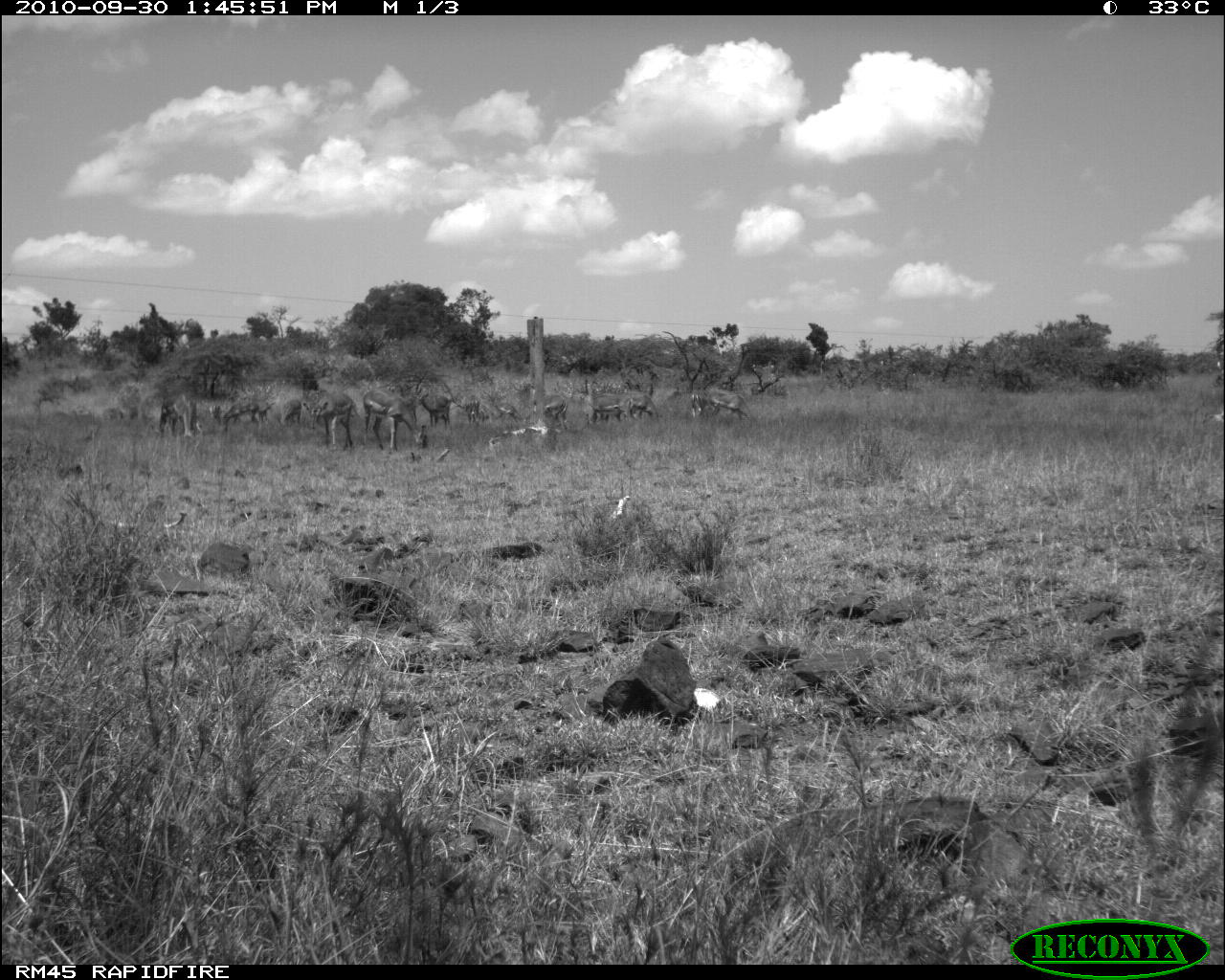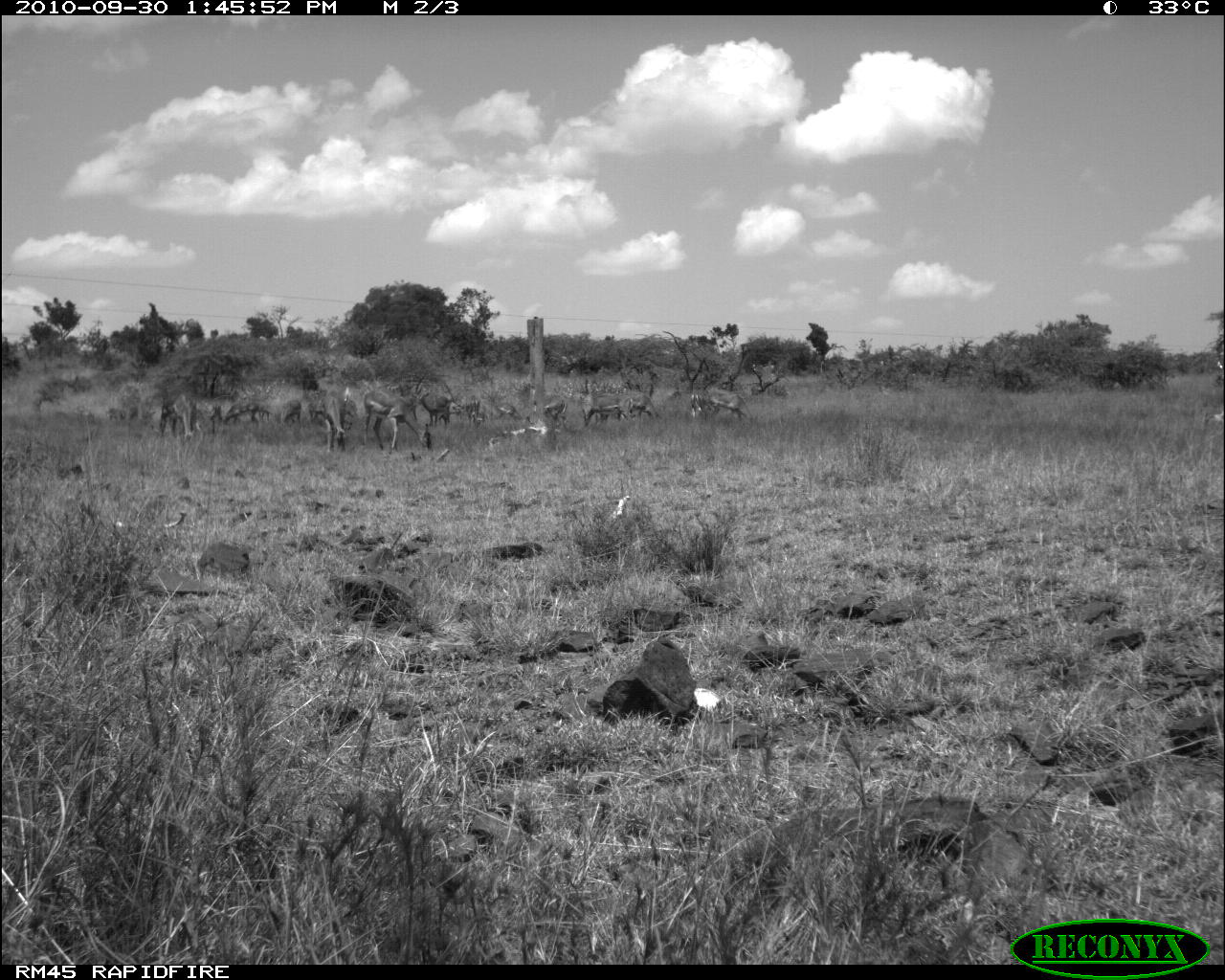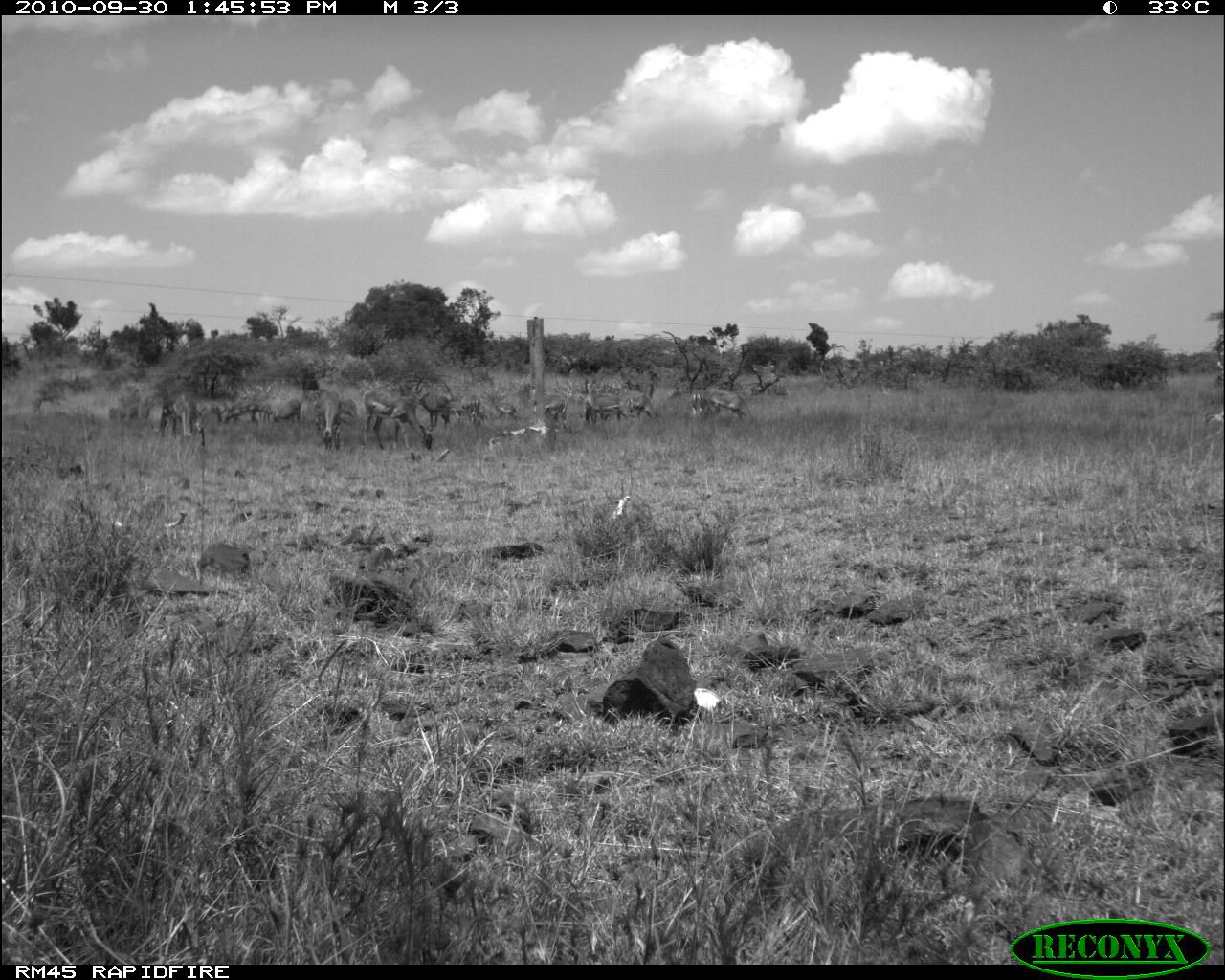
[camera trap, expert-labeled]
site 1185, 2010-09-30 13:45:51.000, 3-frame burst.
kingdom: Animalia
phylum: Chordata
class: Mammalia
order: Artiodactyla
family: Bovidae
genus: Aepyceros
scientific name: Aepyceros melampus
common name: impala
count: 12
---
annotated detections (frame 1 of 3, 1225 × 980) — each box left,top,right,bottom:
group: 156,374,758,451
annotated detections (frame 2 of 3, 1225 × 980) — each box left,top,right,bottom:
group: 153,384,749,451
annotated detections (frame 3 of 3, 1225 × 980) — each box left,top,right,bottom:
group: 30,384,752,454